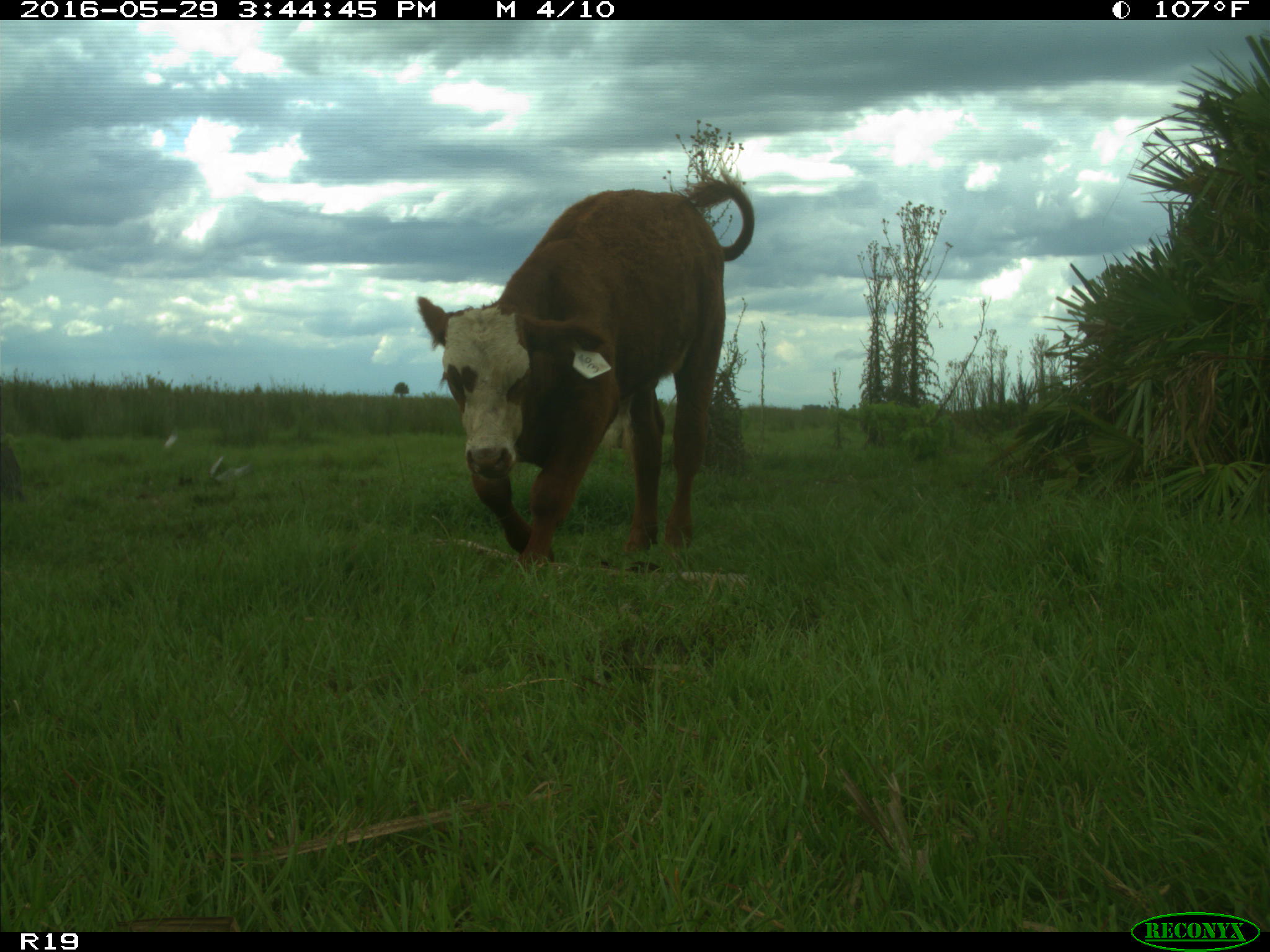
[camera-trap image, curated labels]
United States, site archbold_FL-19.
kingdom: Animalia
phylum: Chordata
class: Mammalia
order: Artiodactyla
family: Bovidae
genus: Bos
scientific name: Bos taurus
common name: domestic cow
Bos taurus (domestic cow).